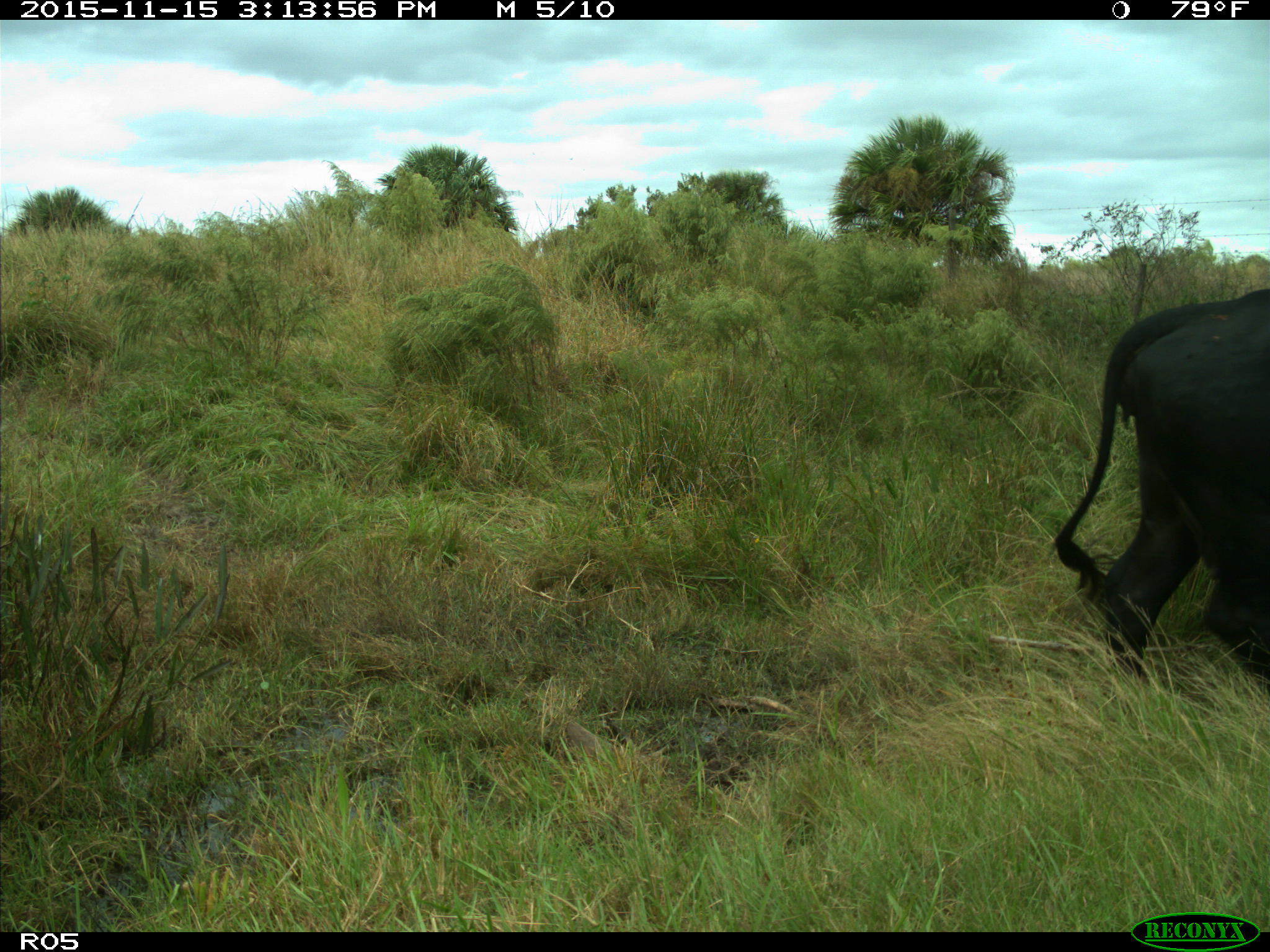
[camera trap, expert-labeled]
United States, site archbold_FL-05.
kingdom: Animalia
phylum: Chordata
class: Mammalia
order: Artiodactyla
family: Bovidae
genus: Bos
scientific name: Bos taurus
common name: domestic cow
Bos taurus (domestic cow).